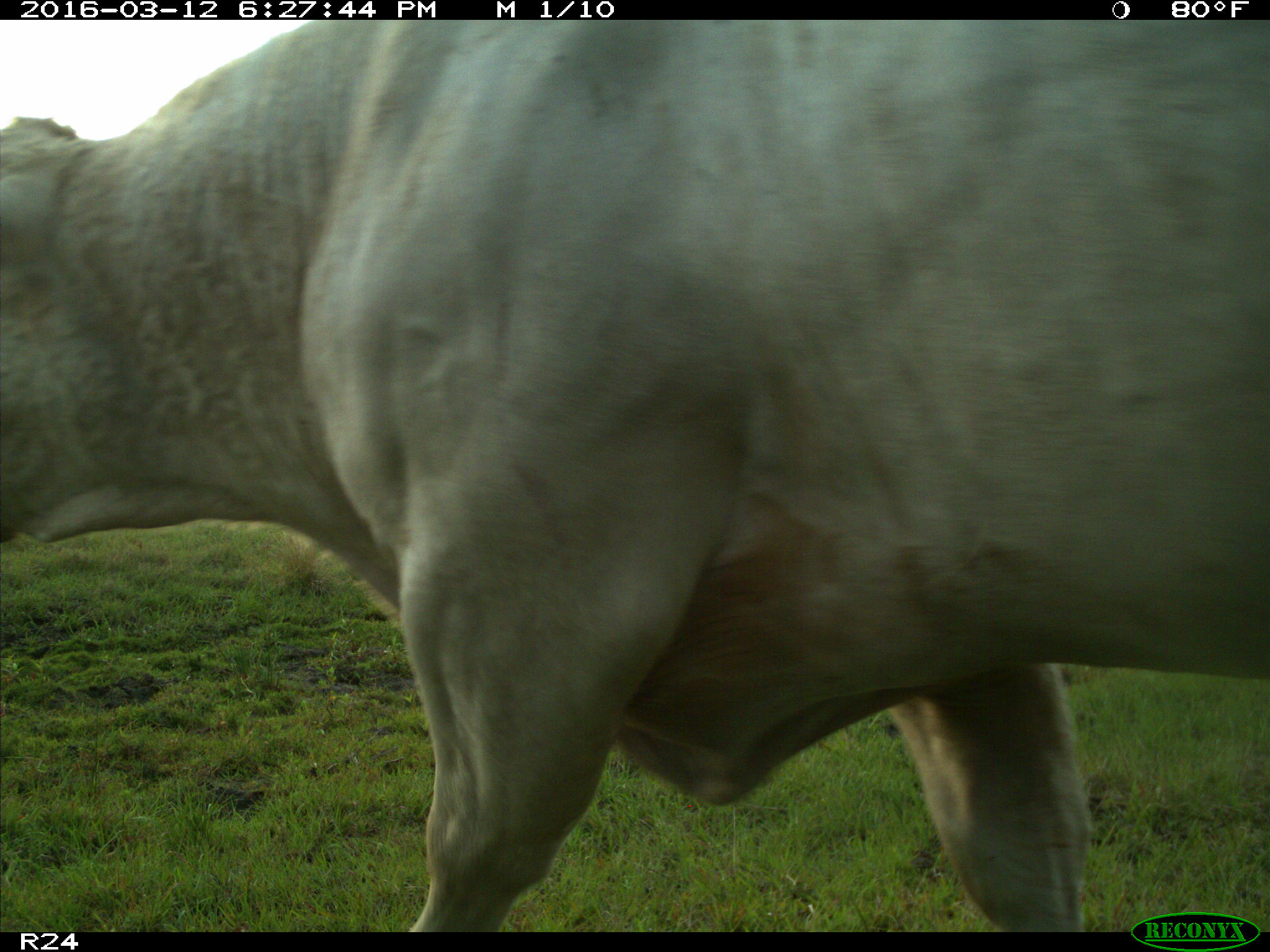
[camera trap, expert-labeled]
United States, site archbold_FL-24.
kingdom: Animalia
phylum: Chordata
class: Mammalia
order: Artiodactyla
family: Bovidae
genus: Bos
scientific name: Bos taurus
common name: domestic cow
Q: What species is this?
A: Bos taurus (domestic cow).